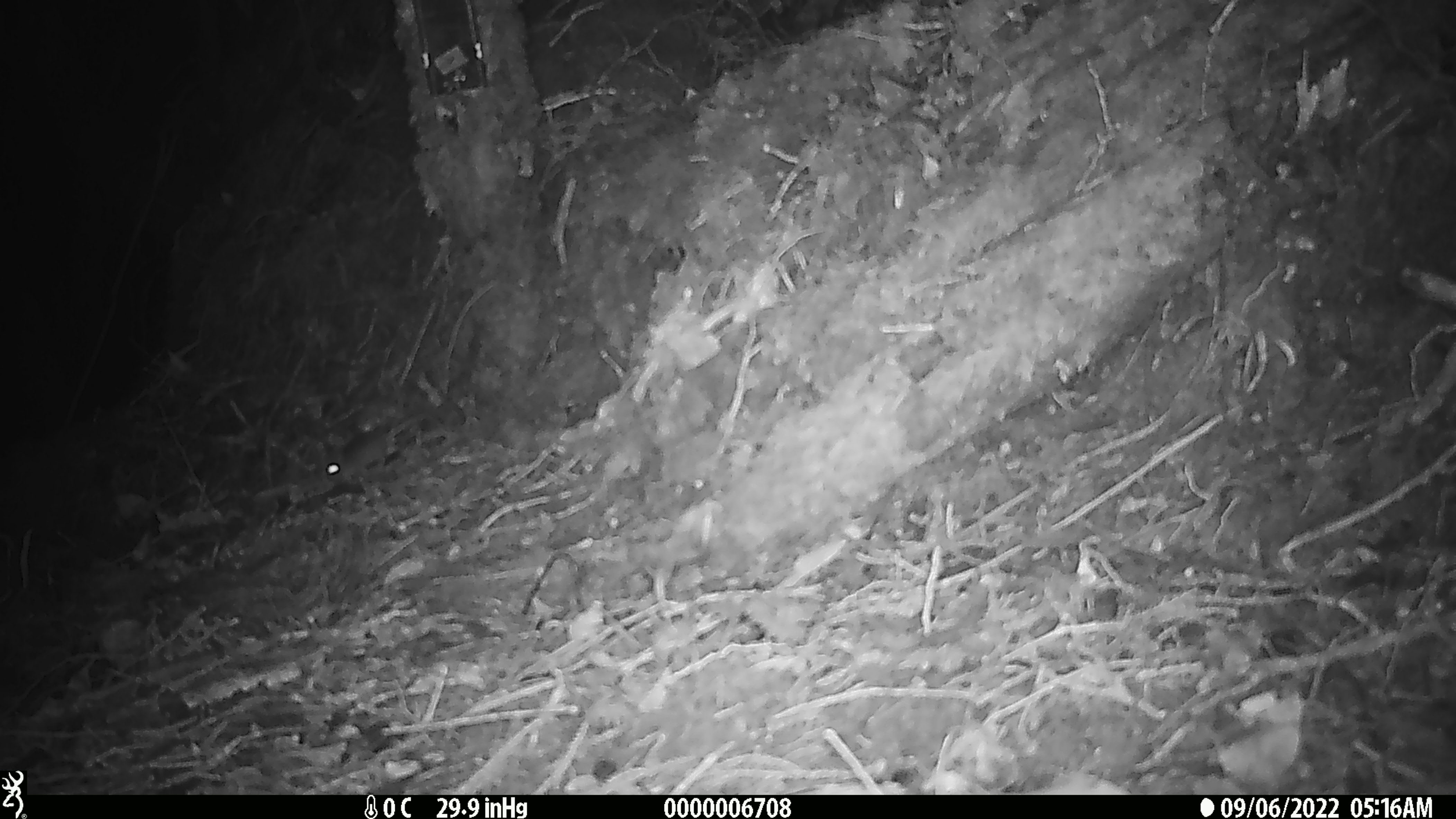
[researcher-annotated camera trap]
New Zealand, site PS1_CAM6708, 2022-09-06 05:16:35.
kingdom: Animalia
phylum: Chordata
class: Mammalia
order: Rodentia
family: Muridae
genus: Mus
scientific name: Mus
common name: mouse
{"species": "mouse (Mus)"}